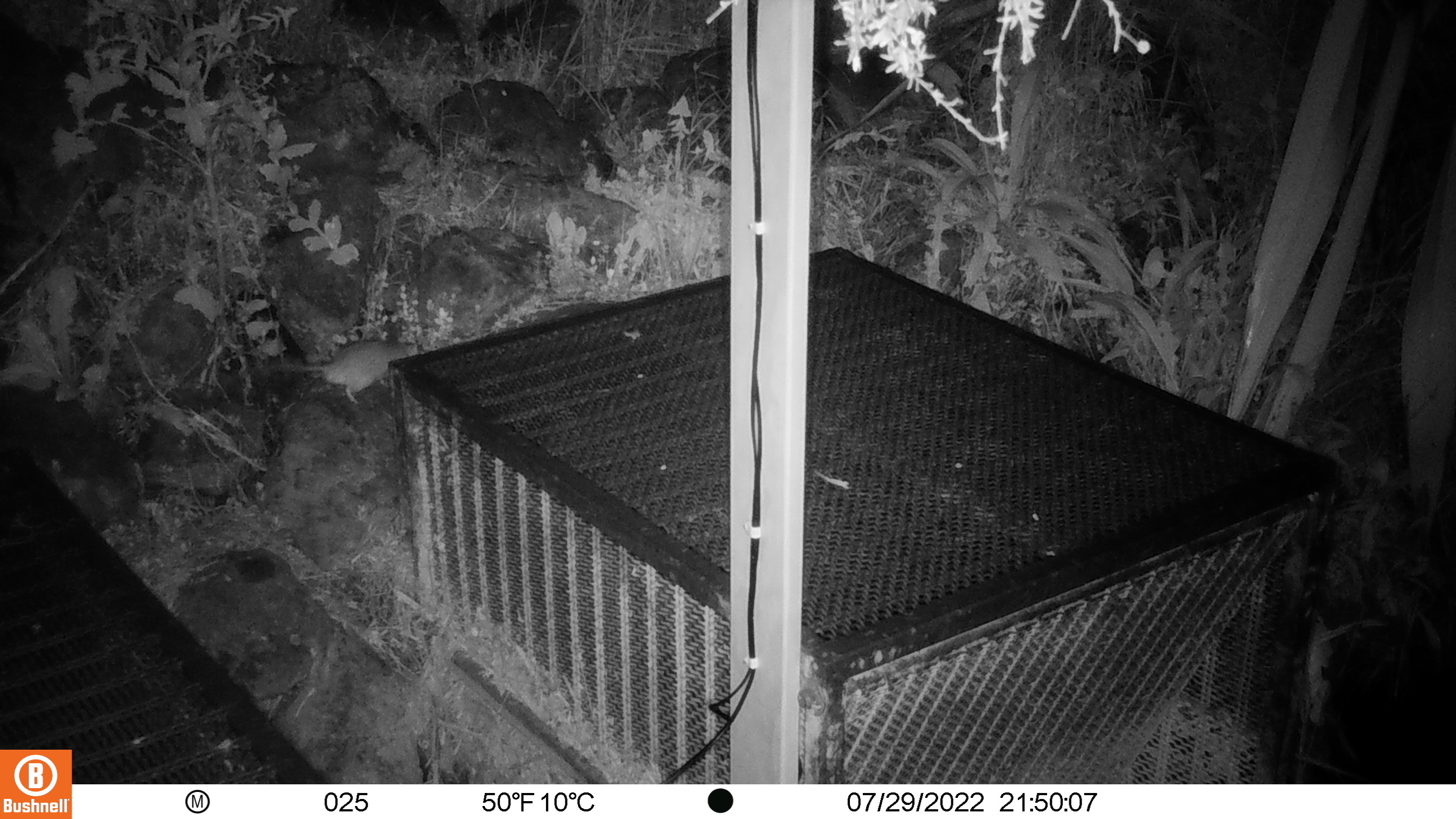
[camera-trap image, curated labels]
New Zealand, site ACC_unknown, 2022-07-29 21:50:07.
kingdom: Animalia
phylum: Chordata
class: Mammalia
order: Rodentia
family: Muridae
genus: Rattus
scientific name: Rattus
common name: rat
Rat (Rattus).